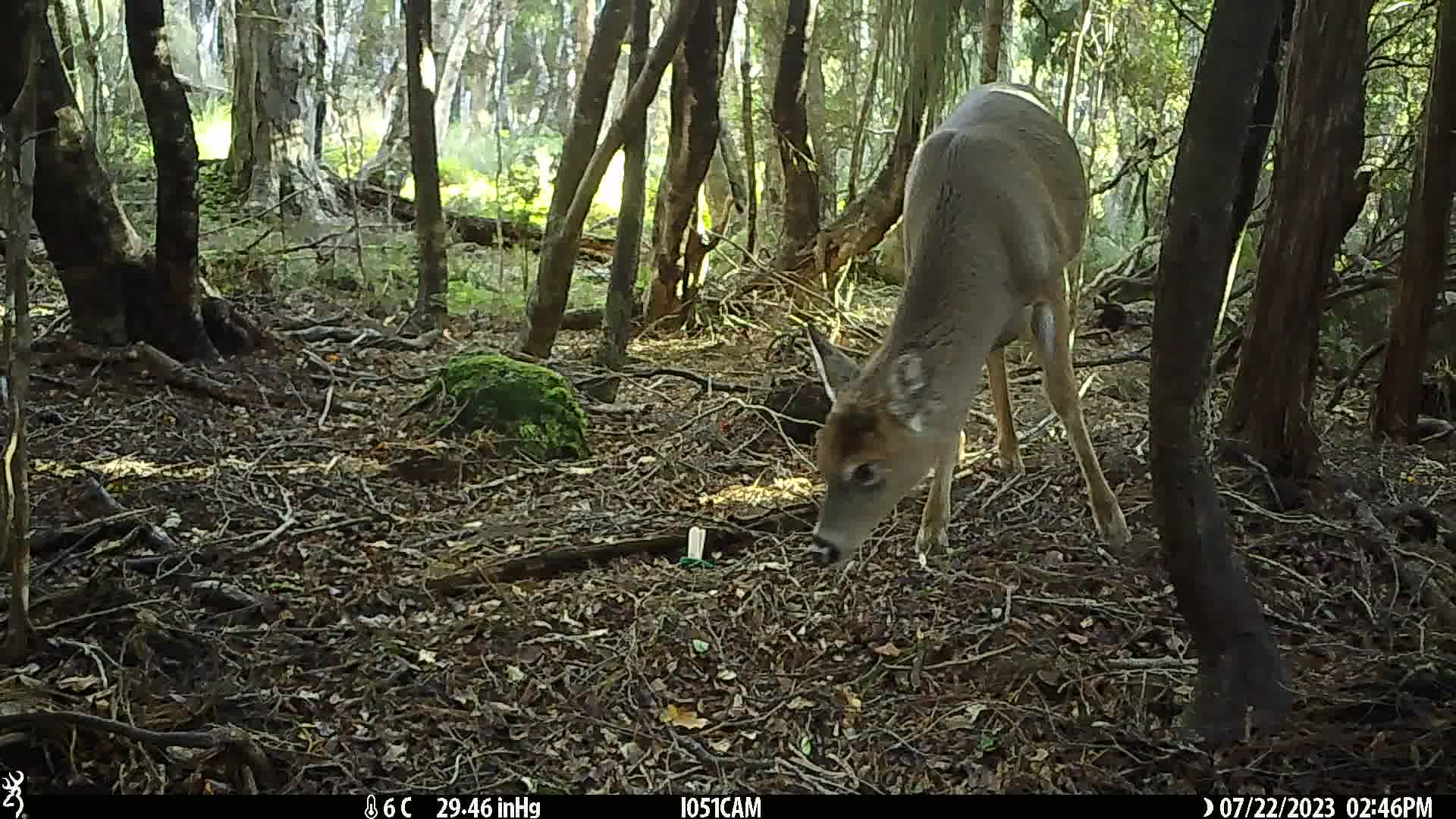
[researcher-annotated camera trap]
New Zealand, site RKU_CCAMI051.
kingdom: Animalia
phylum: Chordata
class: Mammalia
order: Artiodactyla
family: Cervidae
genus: Odocoileus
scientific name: Odocoileus virginianus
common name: white-tailed deer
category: white tailed deer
White tailed deer (white-tailed deer) (Odocoileus virginianus).